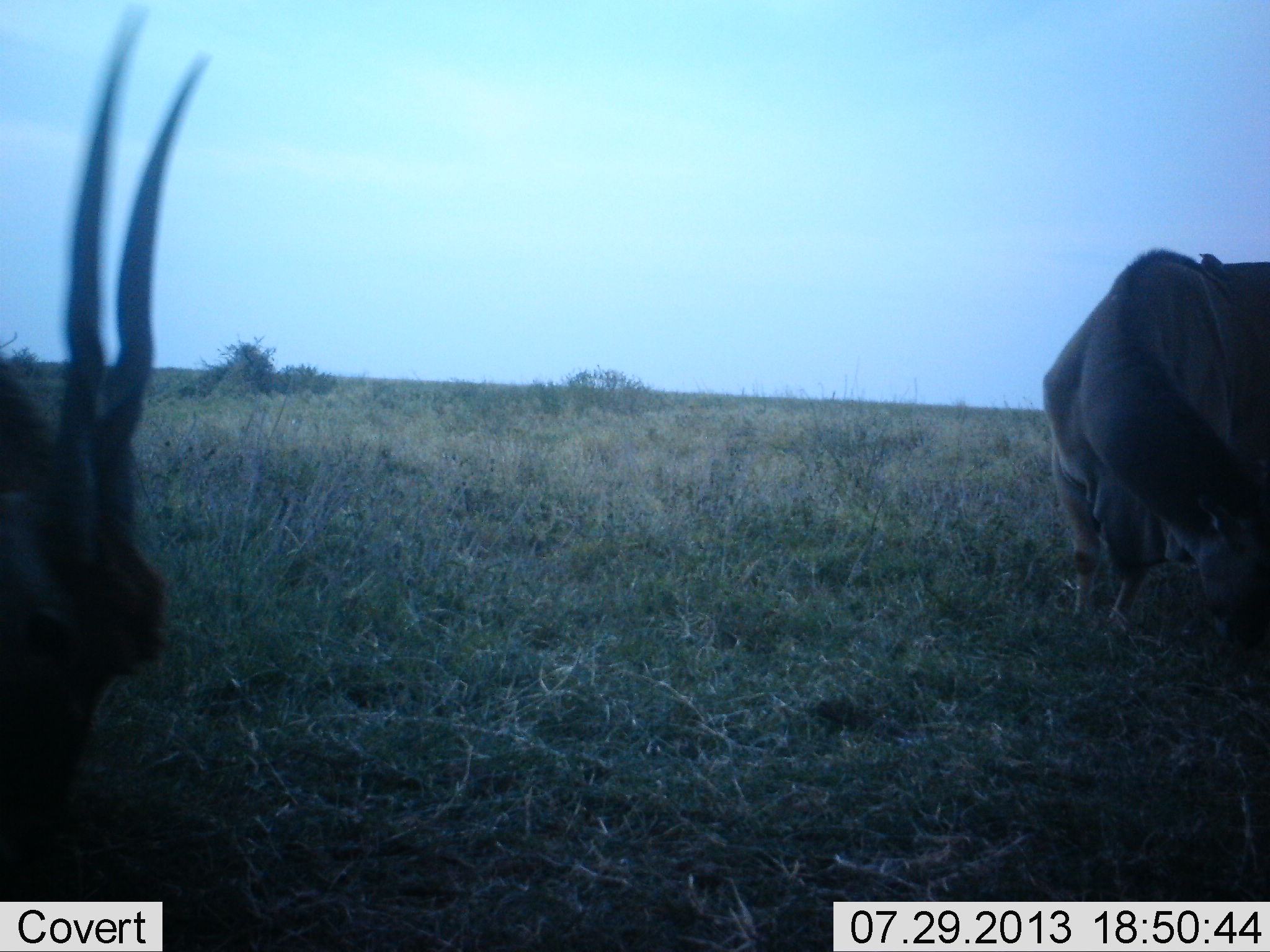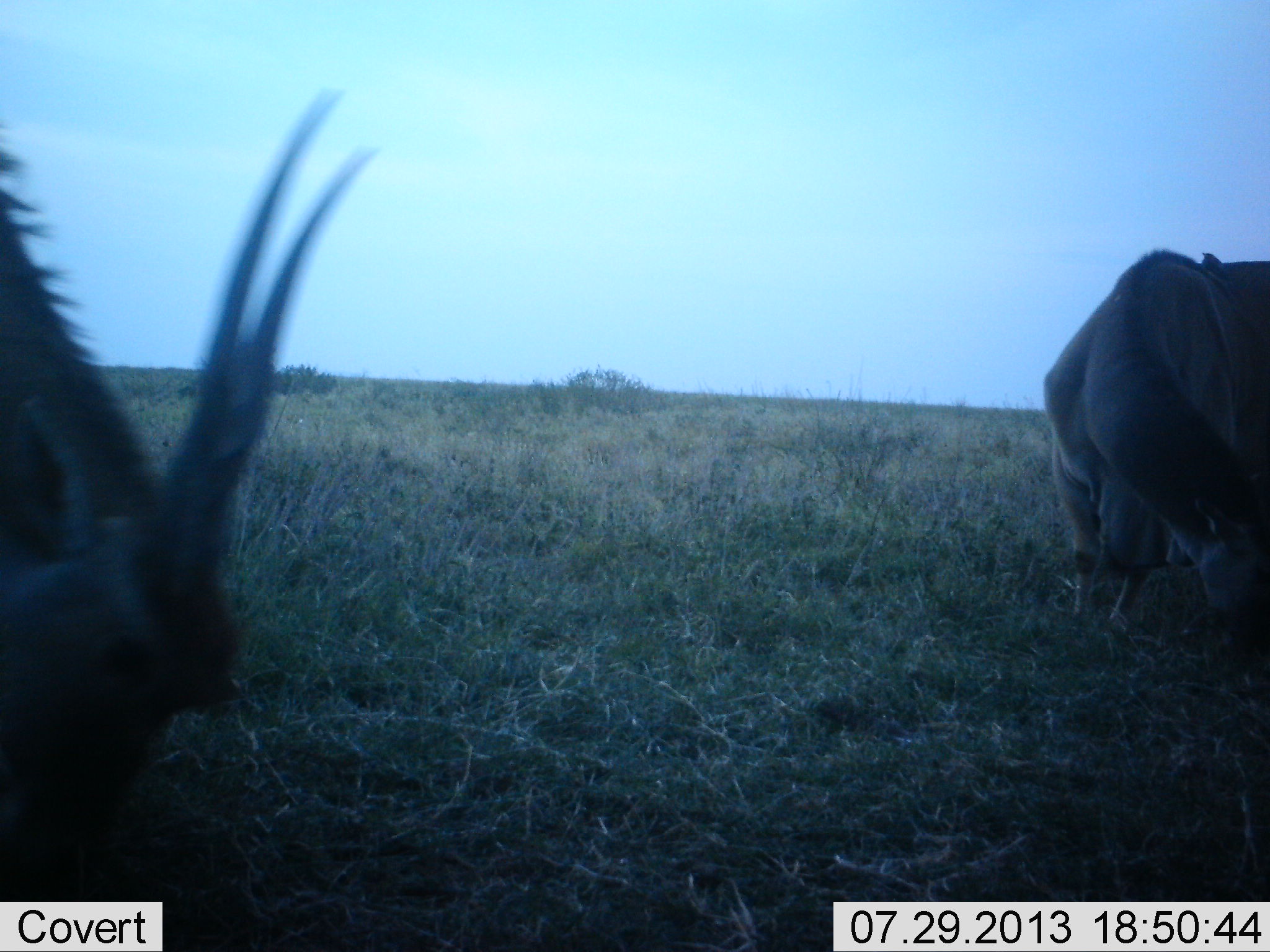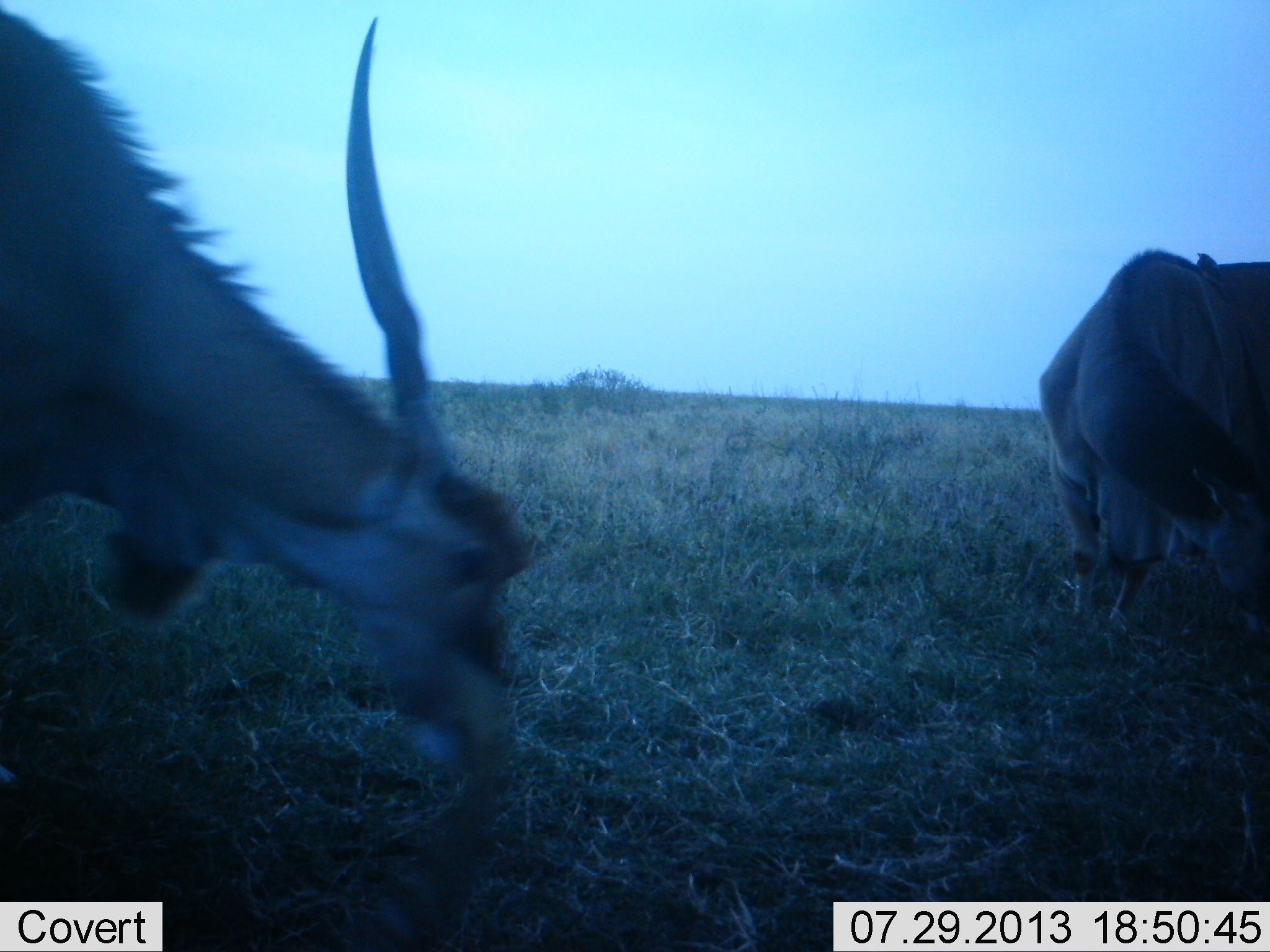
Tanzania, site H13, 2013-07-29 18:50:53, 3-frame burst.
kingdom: Animalia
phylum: Chordata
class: Mammalia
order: Artiodactyla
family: Bovidae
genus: Tragelaphus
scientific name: Tragelaphus oryx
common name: eland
Eland (Tragelaphus oryx), count 2. Behavior (volunteer vote fractions): standing 14%, resting 0%, moving 19%, interacting 0%. Young present (vote fraction): 0%. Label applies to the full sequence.